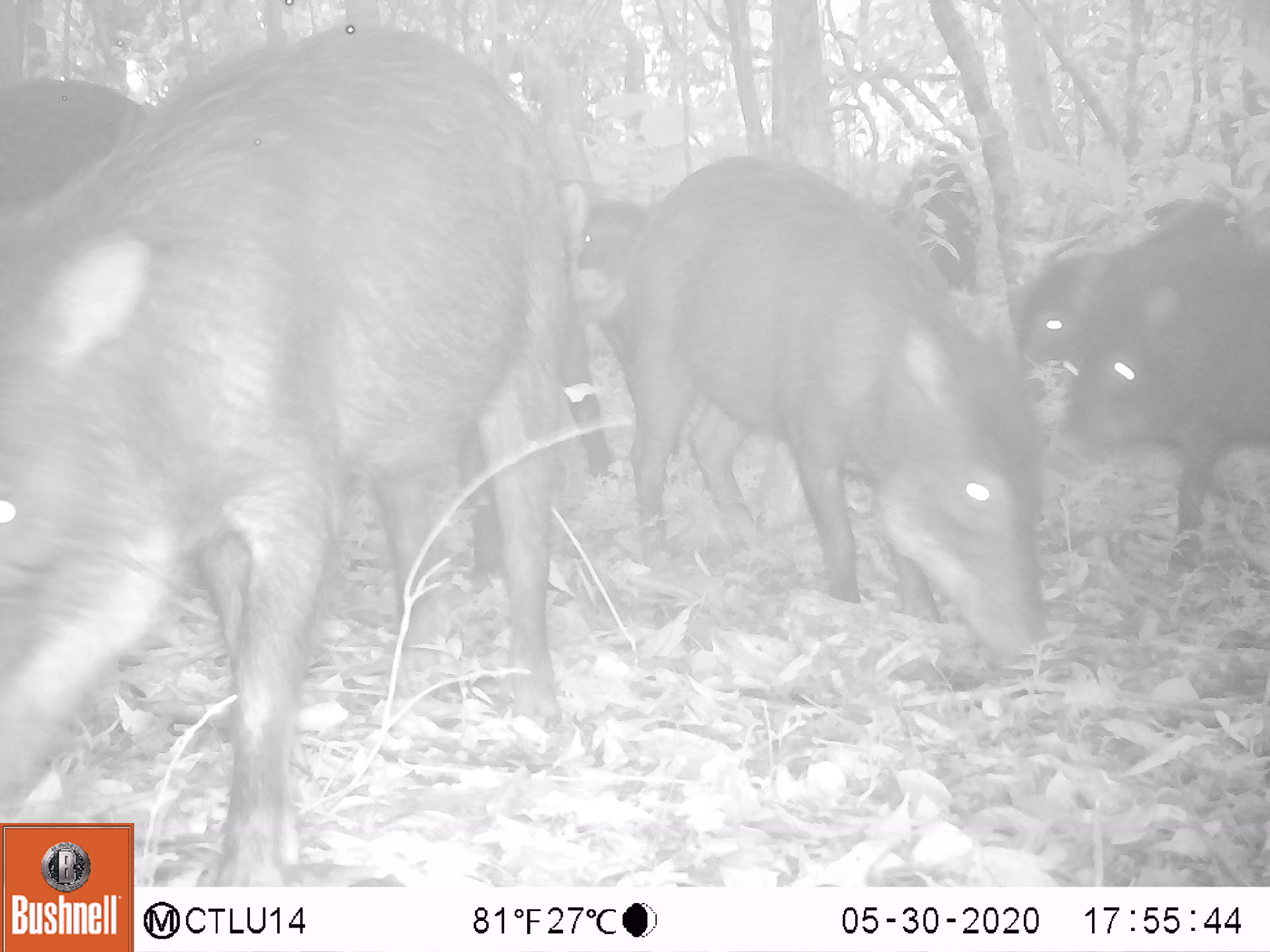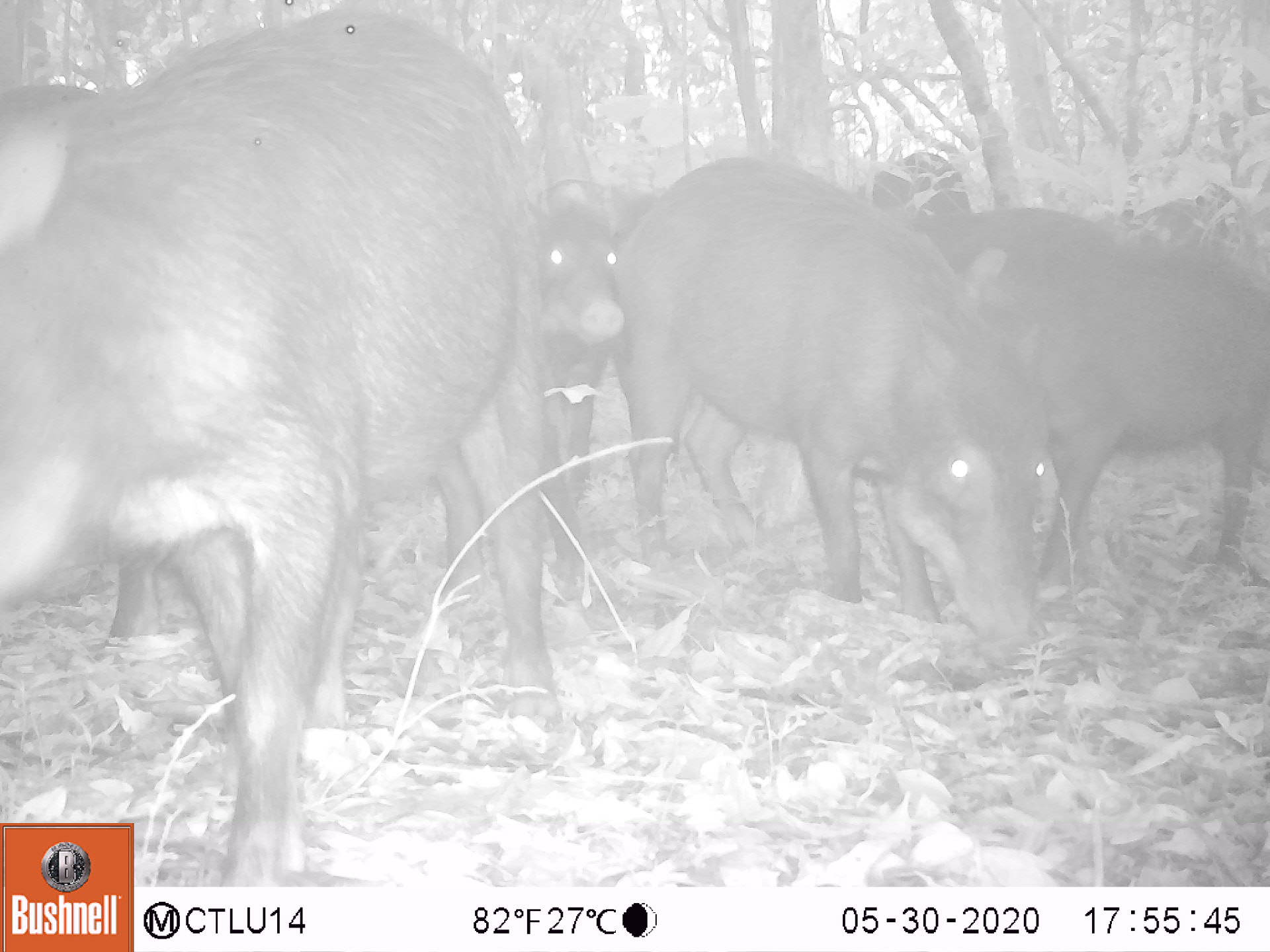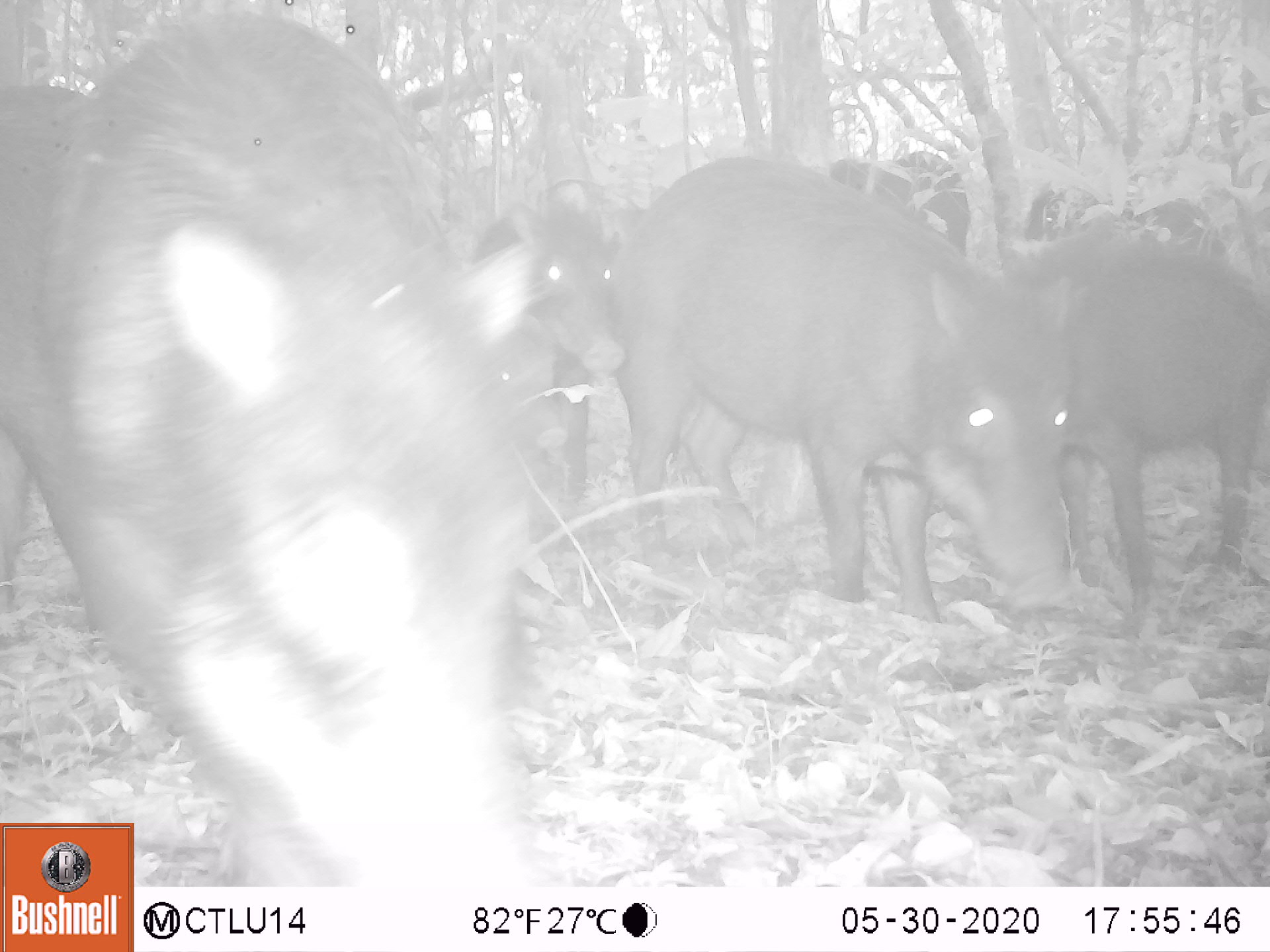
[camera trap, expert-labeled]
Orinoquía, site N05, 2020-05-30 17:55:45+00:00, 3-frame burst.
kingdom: Animalia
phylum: Chordata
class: Mammalia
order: Artiodactyla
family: Tayassuidae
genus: Tayassu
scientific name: Tayassu pecari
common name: white-lipped peccary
White-lipped peccary (Tayassu pecari).